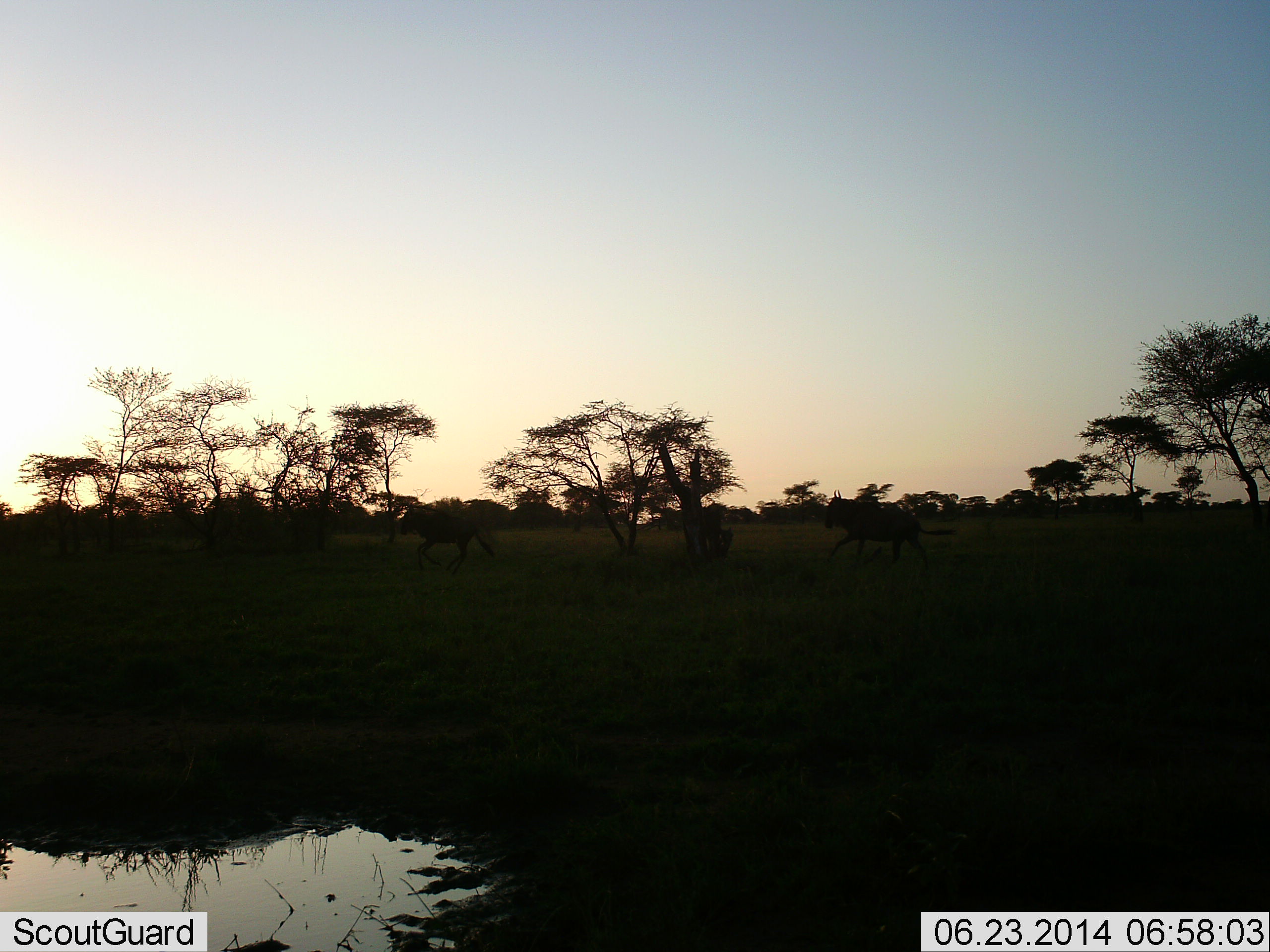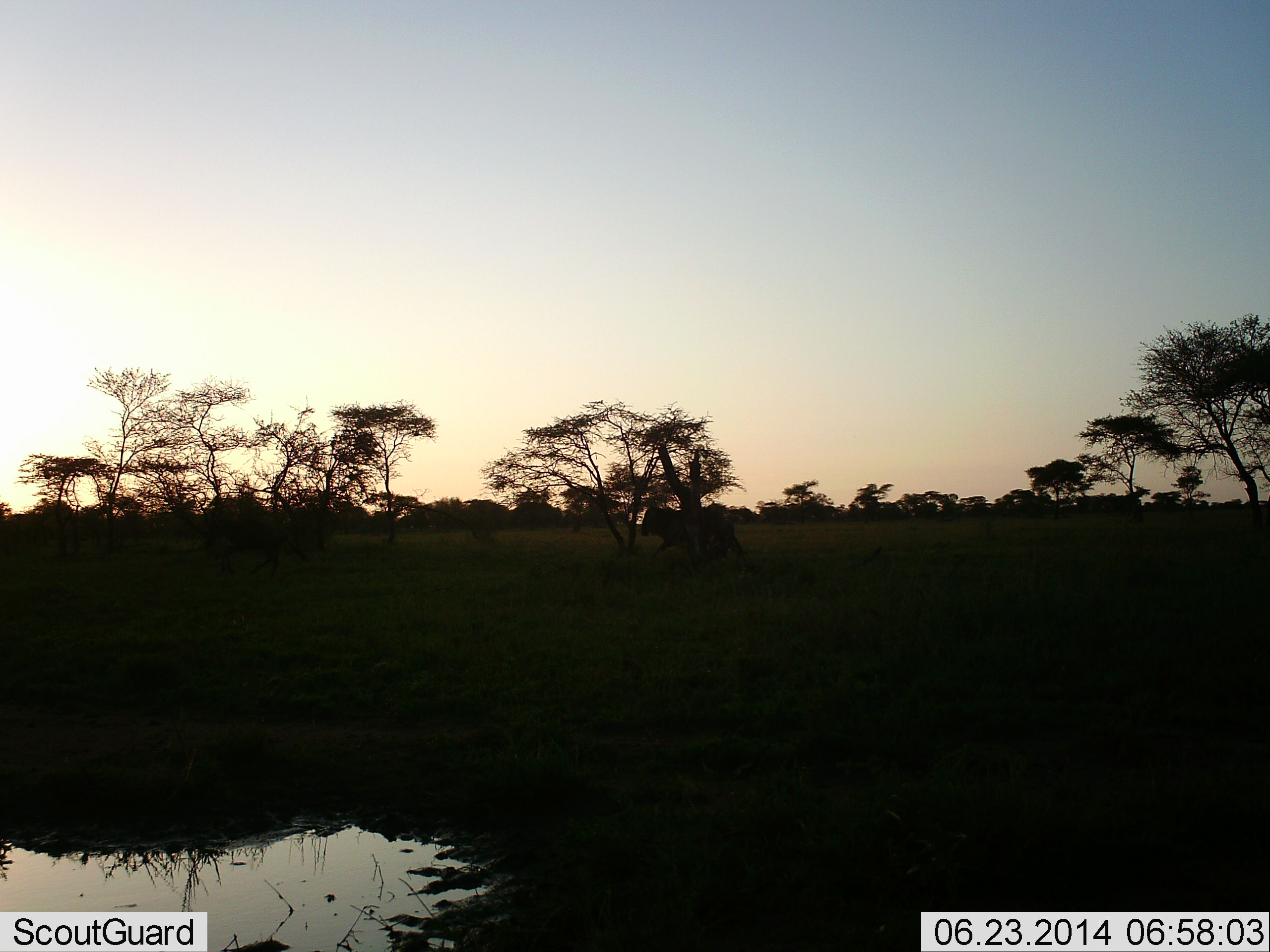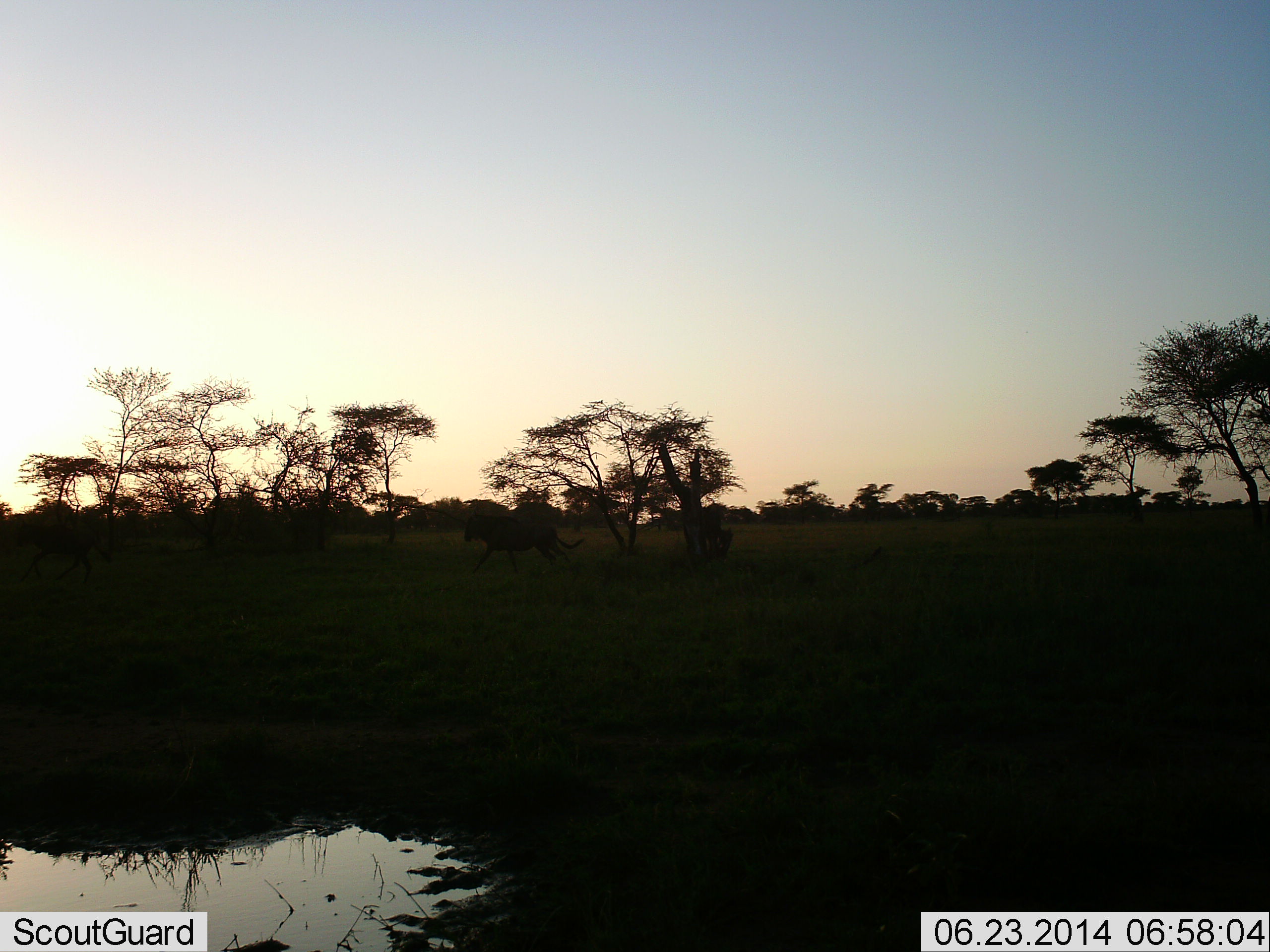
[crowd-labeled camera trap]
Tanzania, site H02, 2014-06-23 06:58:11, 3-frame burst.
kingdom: Animalia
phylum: Chordata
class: Mammalia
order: Artiodactyla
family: Bovidae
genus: Connochaetes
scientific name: Connochaetes taurinus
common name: blue wildebeest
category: wildebeest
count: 2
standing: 0%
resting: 0%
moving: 100%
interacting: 0%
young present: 0%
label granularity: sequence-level